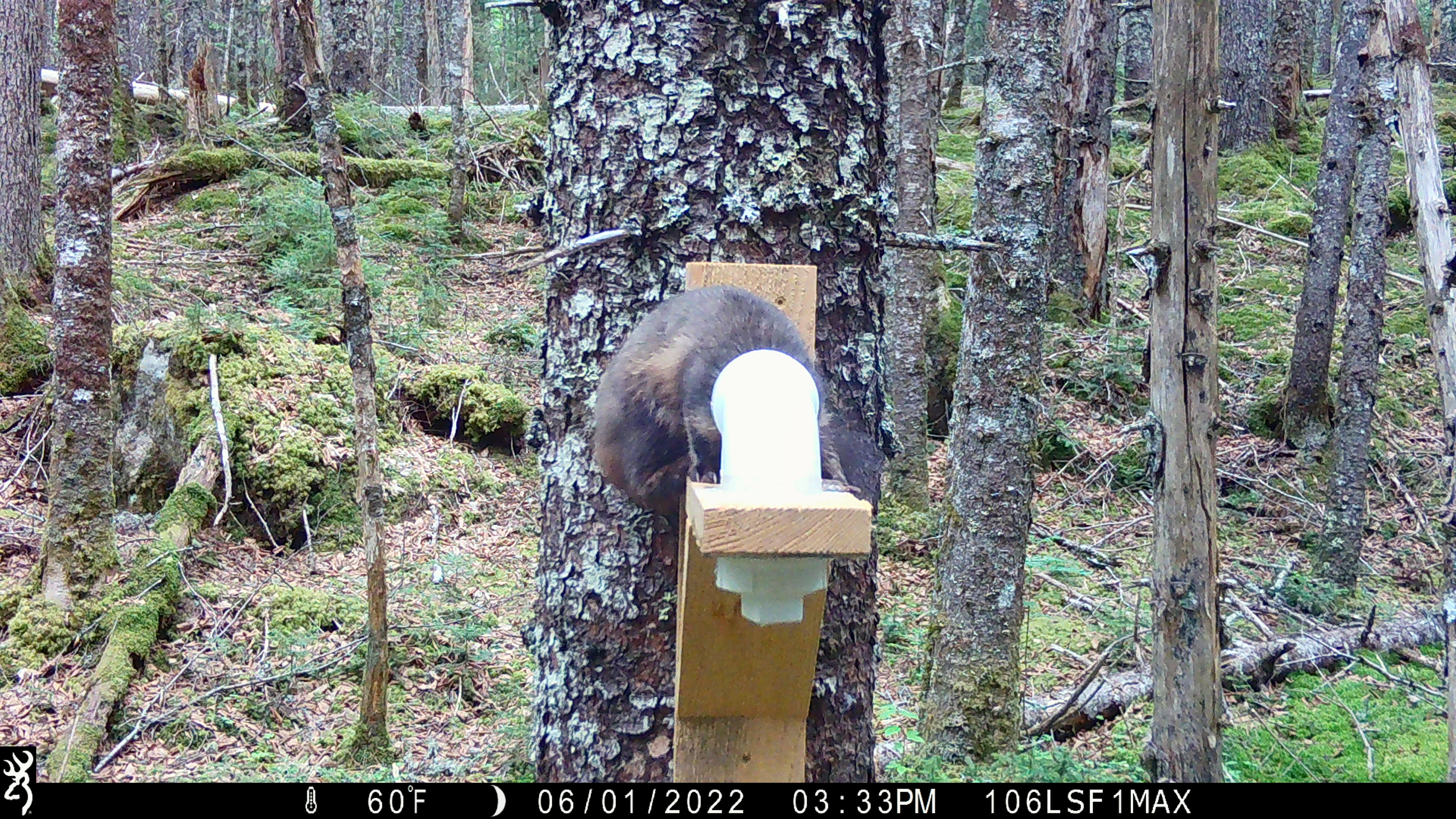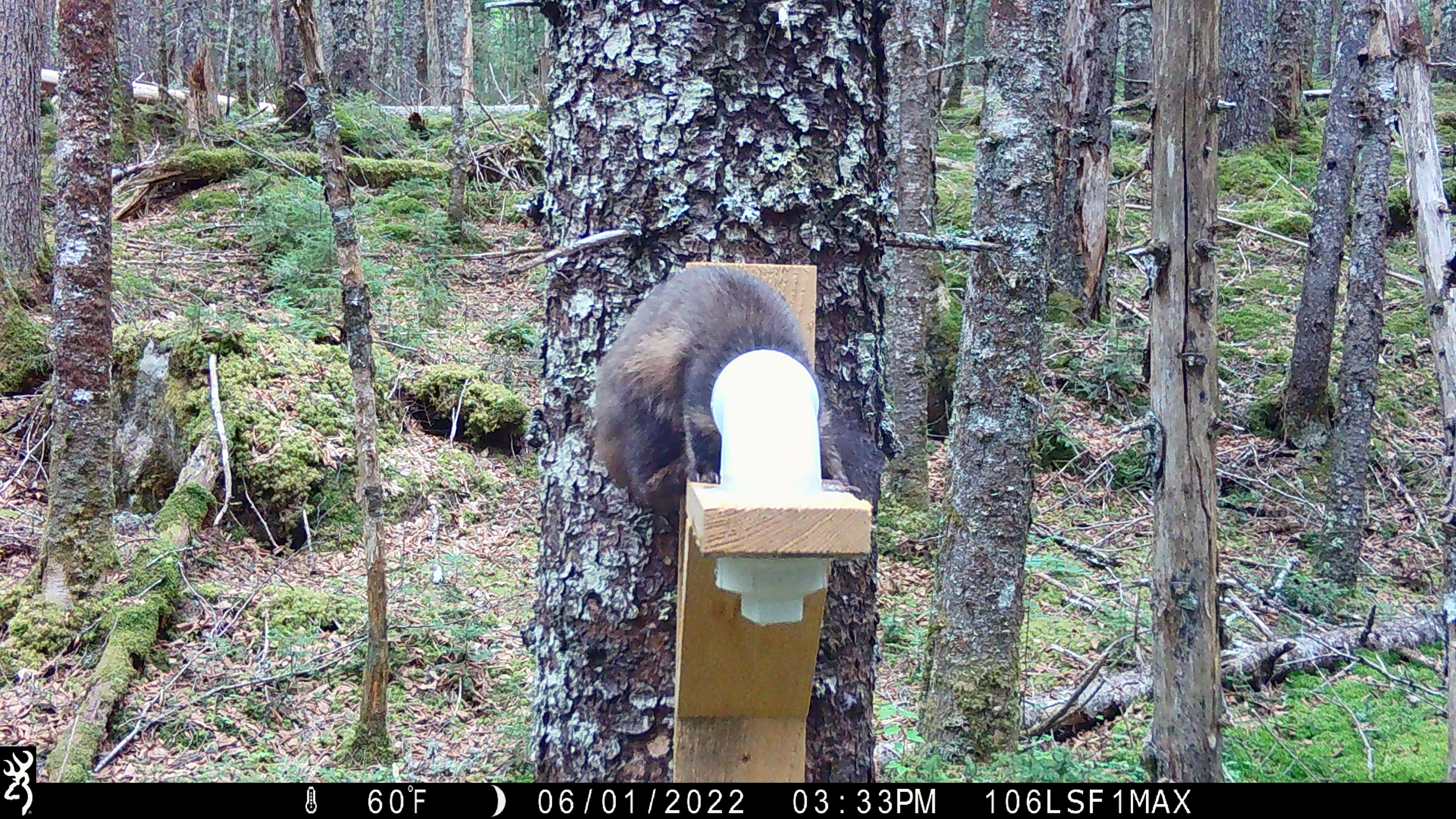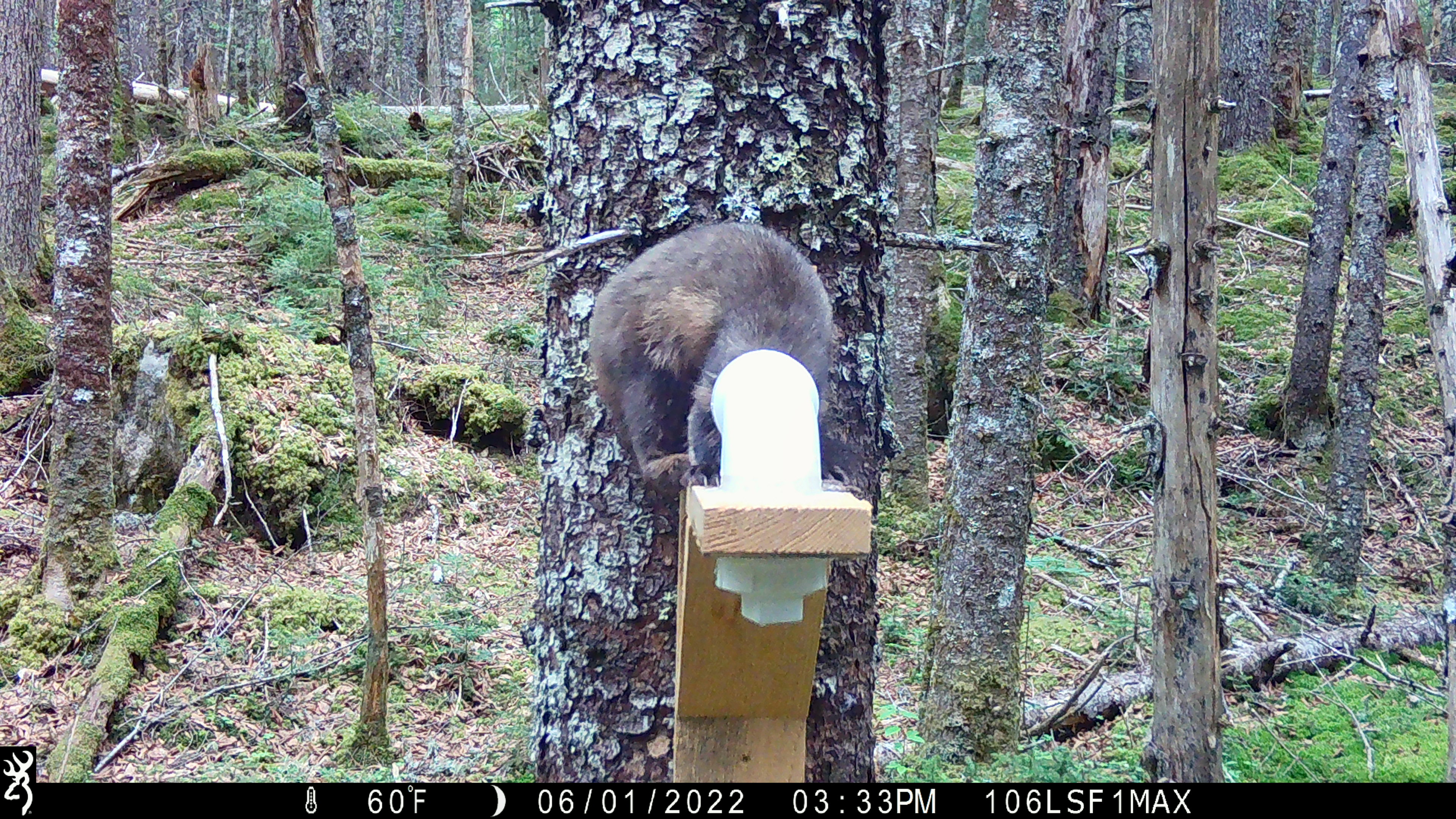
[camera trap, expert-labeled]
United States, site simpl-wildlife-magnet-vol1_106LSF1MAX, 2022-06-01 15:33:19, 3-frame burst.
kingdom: Animalia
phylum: Chordata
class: Mammalia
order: Carnivora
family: Mustelidae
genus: Martes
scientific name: Martes americana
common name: american marten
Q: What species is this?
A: American marten (Martes americana).